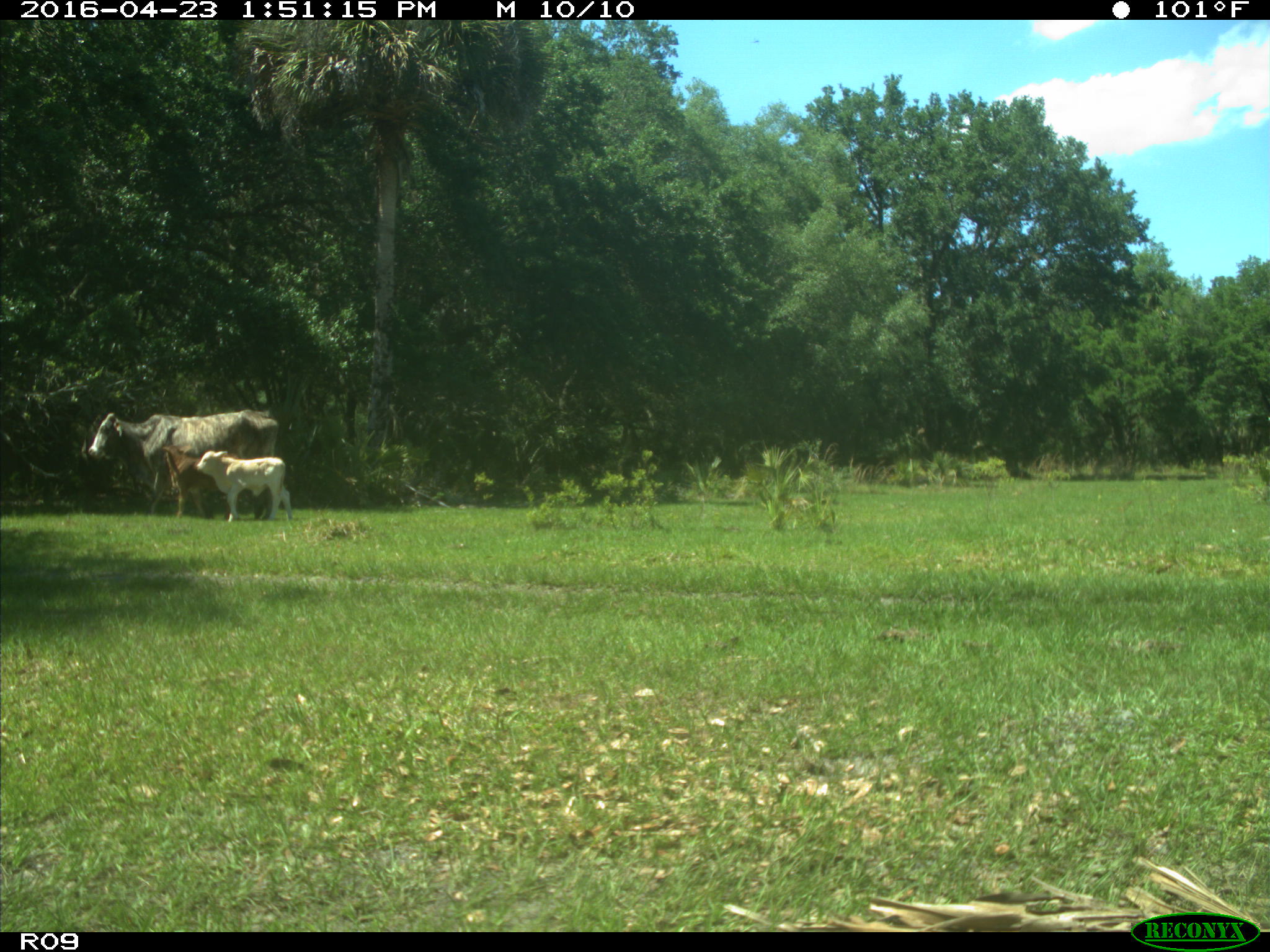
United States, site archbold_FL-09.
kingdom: Animalia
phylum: Chordata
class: Mammalia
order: Artiodactyla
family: Bovidae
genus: Bos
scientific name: Bos taurus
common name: domestic cow